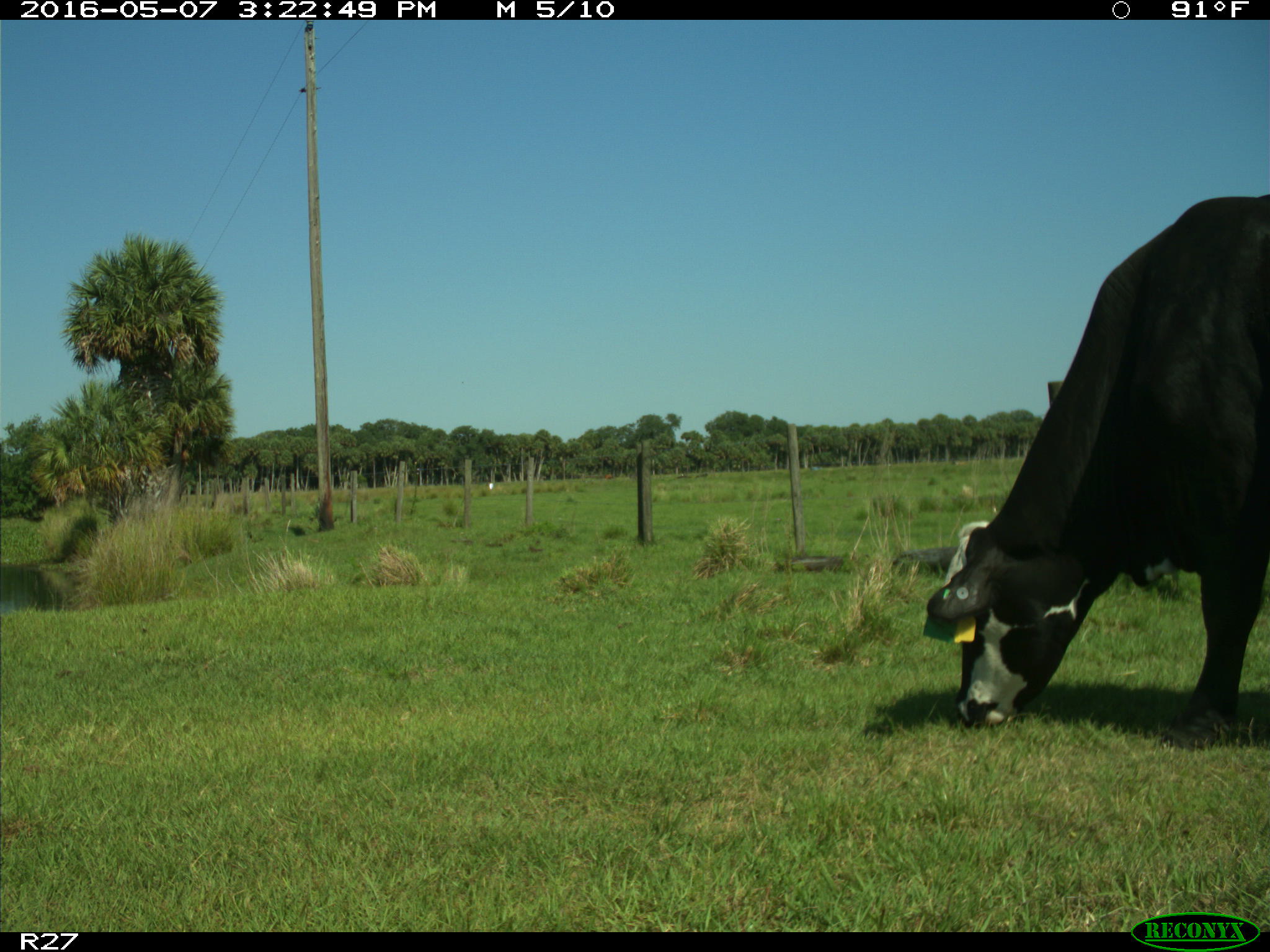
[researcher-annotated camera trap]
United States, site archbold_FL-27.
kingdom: Animalia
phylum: Chordata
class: Mammalia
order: Artiodactyla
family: Bovidae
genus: Bos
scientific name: Bos taurus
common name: domestic cow